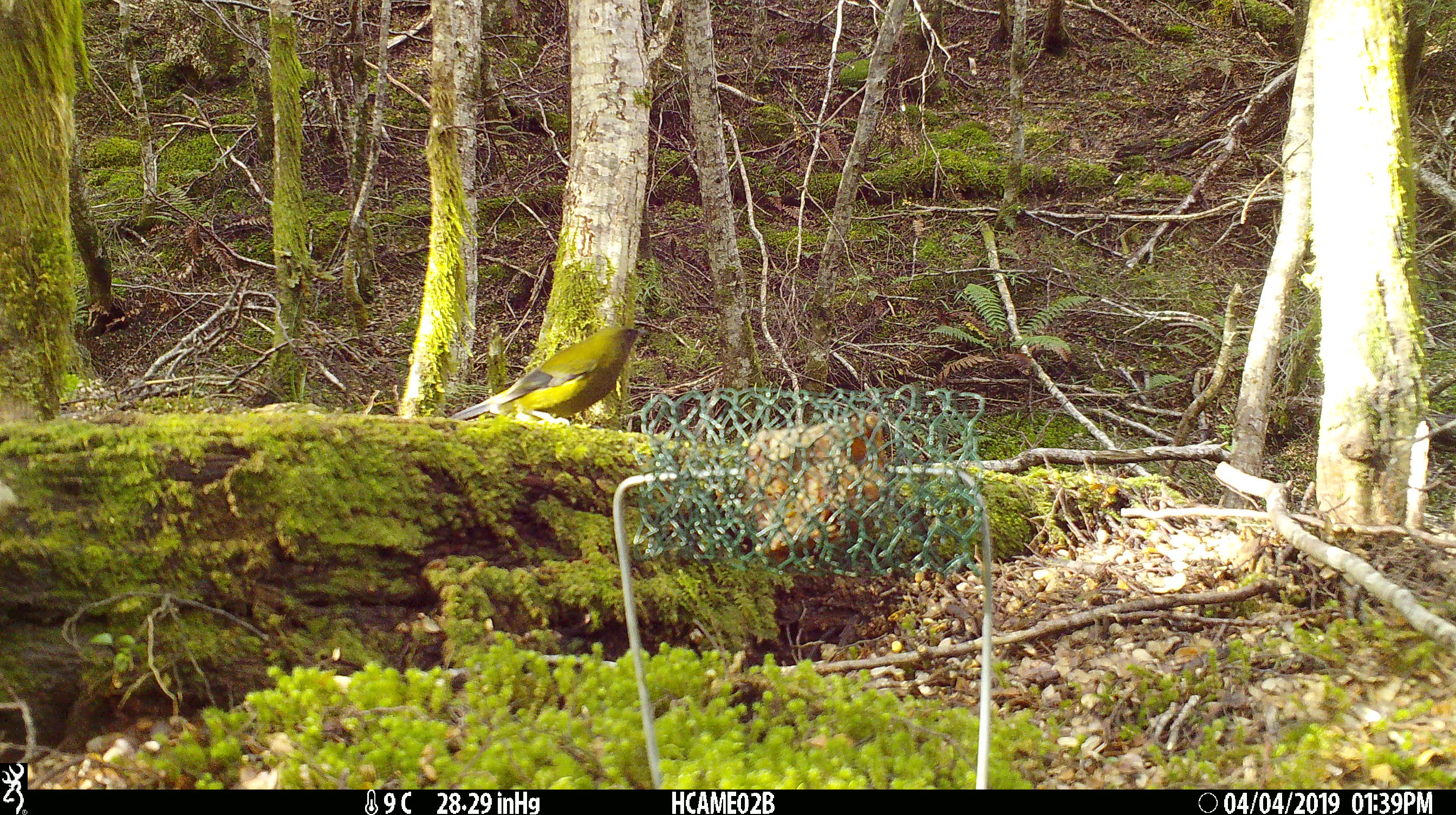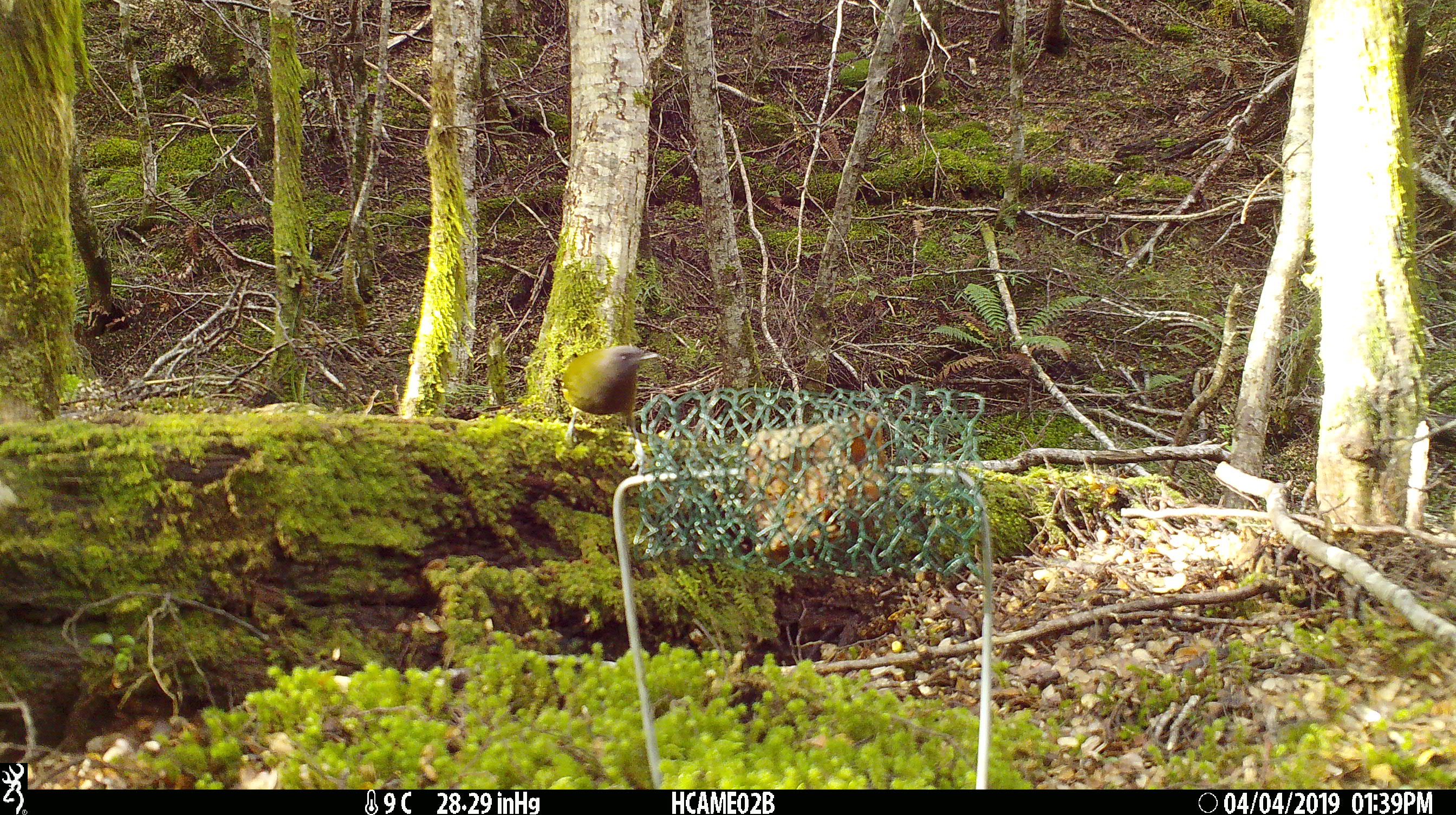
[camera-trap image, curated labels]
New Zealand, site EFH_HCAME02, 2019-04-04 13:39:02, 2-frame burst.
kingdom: Animalia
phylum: Chordata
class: Aves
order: Passeriformes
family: Meliphagidae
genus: Anthornis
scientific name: Anthornis melanura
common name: new zealand bellbird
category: bellbird